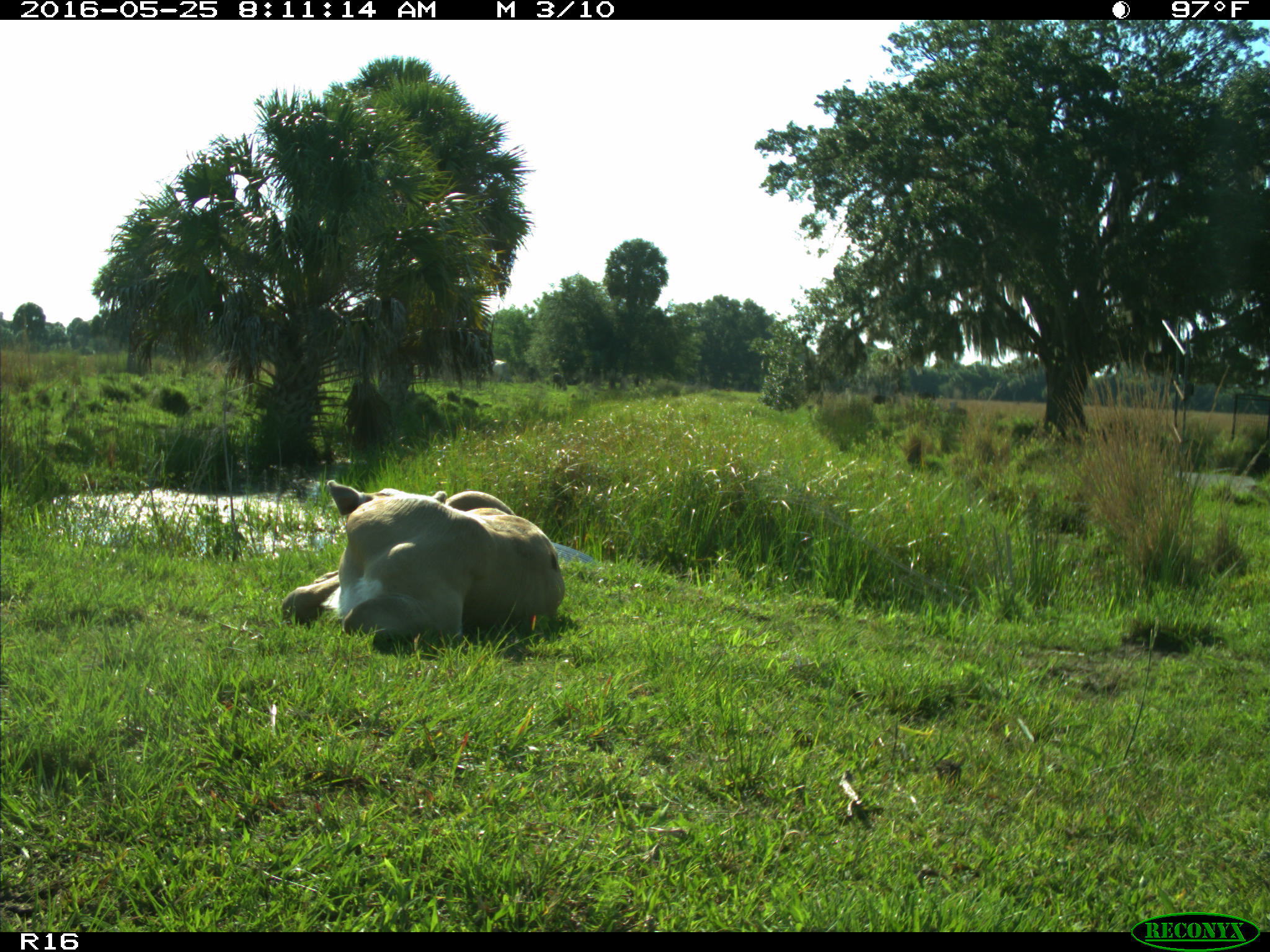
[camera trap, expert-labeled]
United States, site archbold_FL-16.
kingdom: Animalia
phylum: Chordata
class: Mammalia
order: Artiodactyla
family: Bovidae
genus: Bos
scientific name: Bos taurus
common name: domestic cow